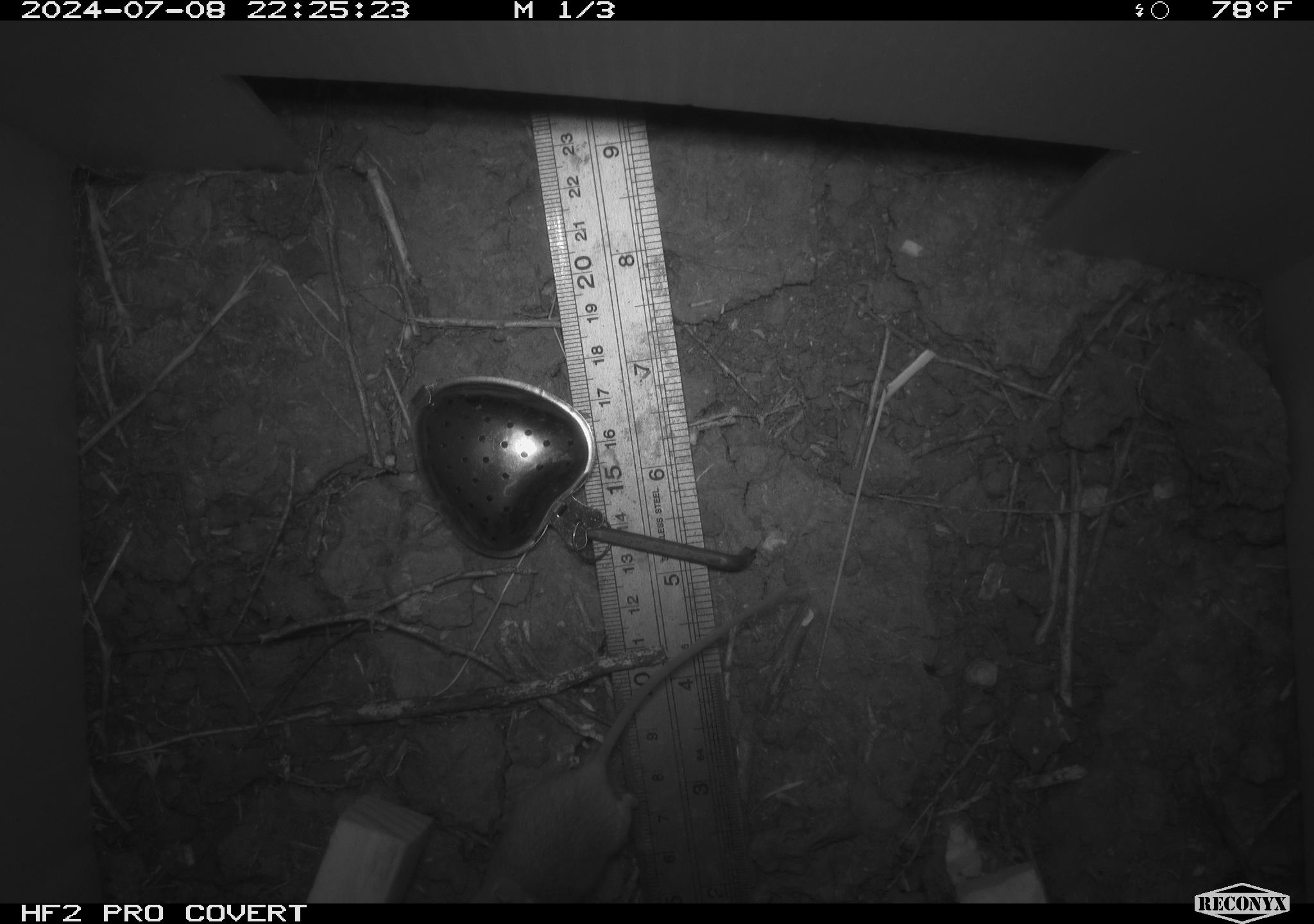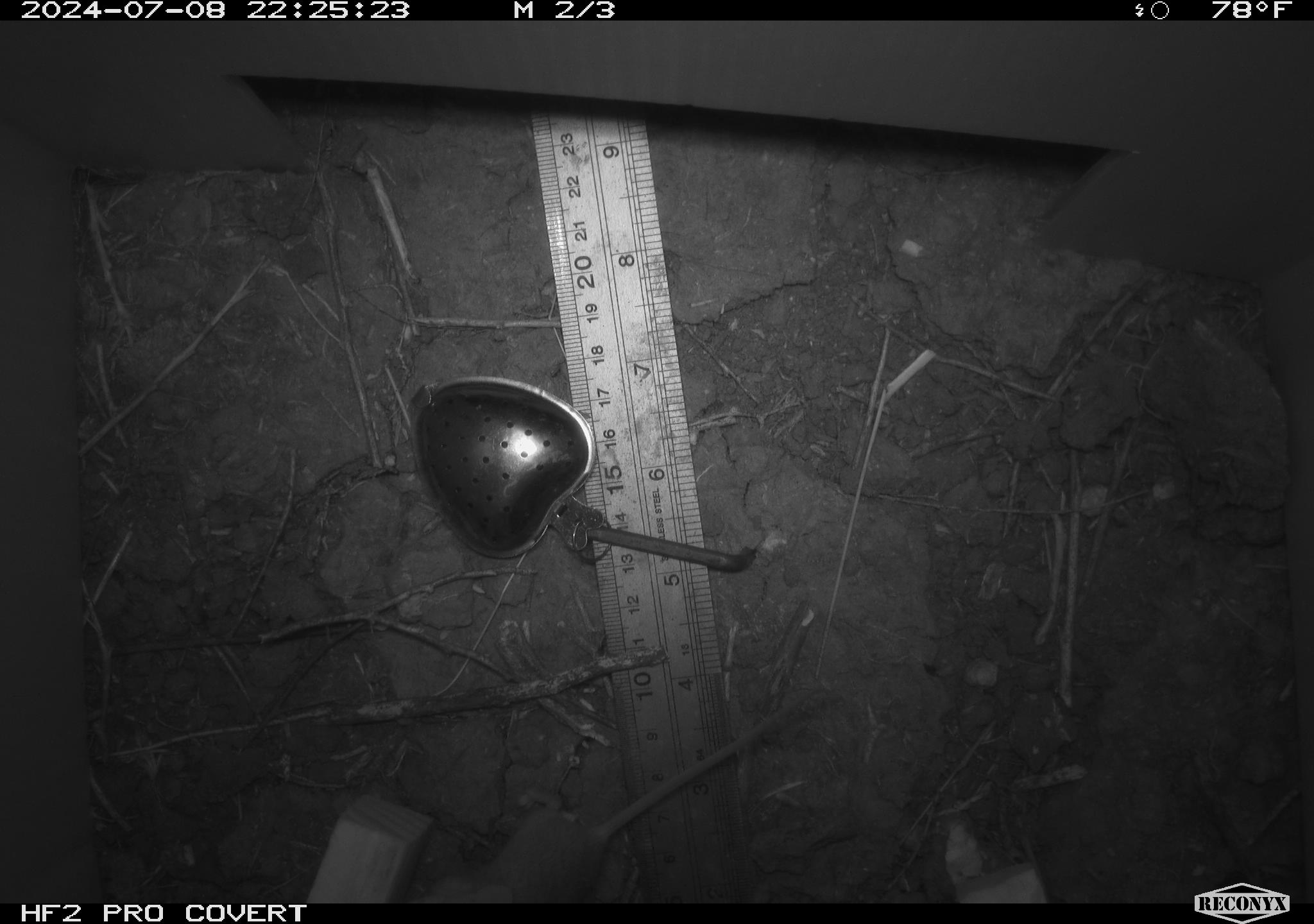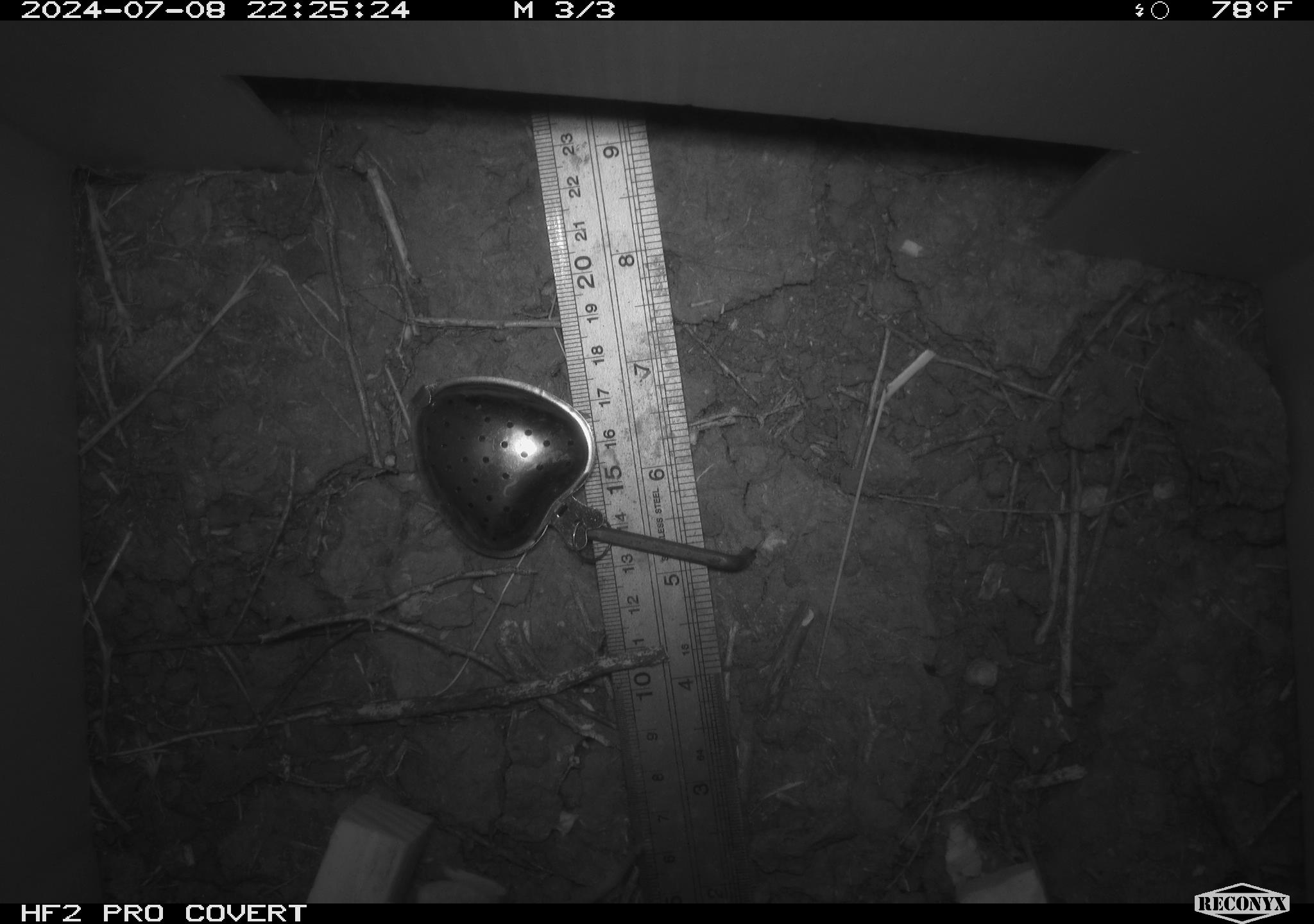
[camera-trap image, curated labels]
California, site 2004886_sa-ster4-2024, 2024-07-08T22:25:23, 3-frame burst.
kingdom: Animalia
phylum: Chordata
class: Mammalia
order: Rodentia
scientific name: Rodentia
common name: mouse species